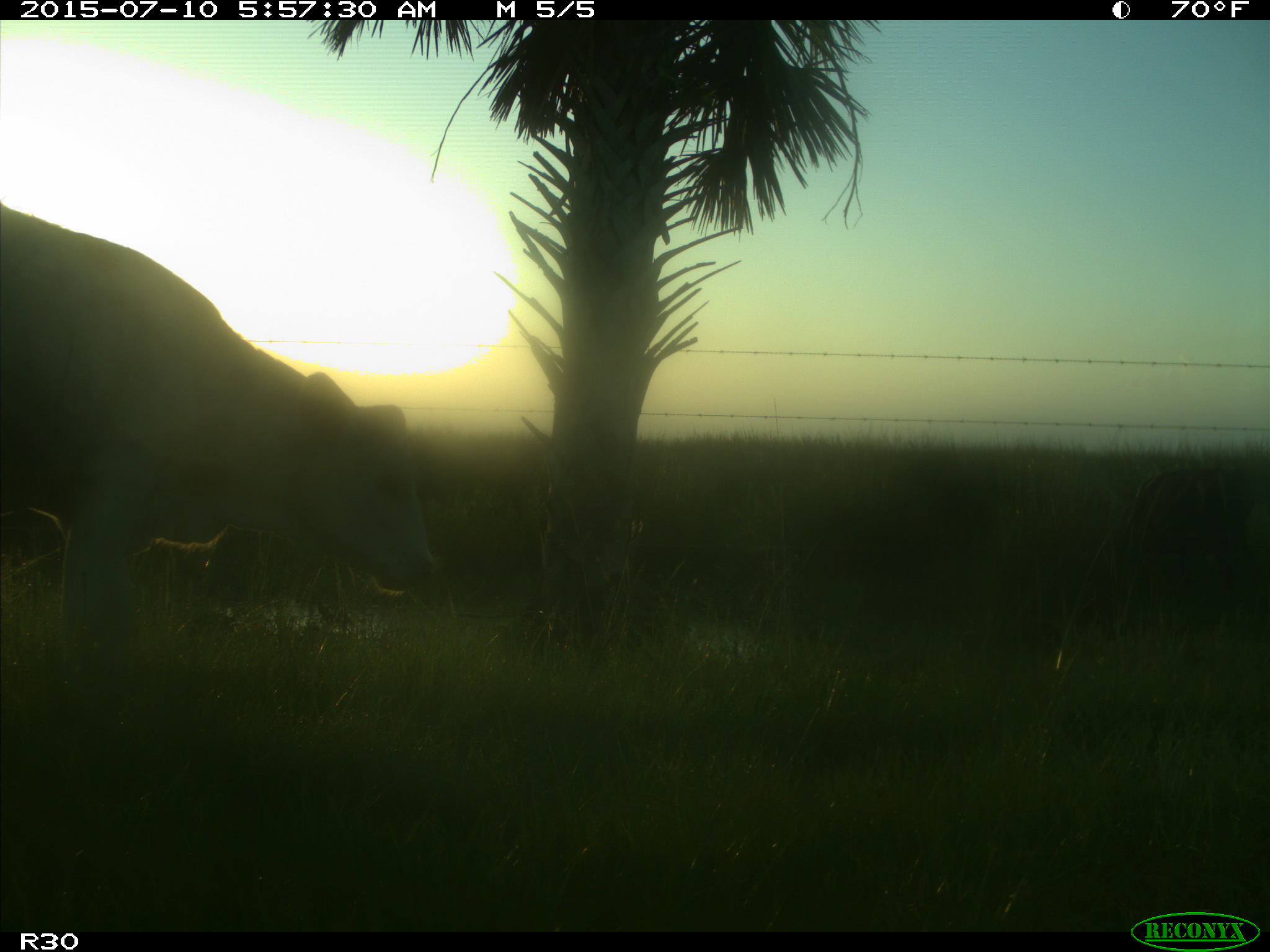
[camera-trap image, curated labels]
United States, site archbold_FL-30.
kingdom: Animalia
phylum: Chordata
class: Mammalia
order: Artiodactyla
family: Bovidae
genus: Bos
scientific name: Bos taurus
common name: domestic cow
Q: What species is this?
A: Bos taurus (domestic cow).